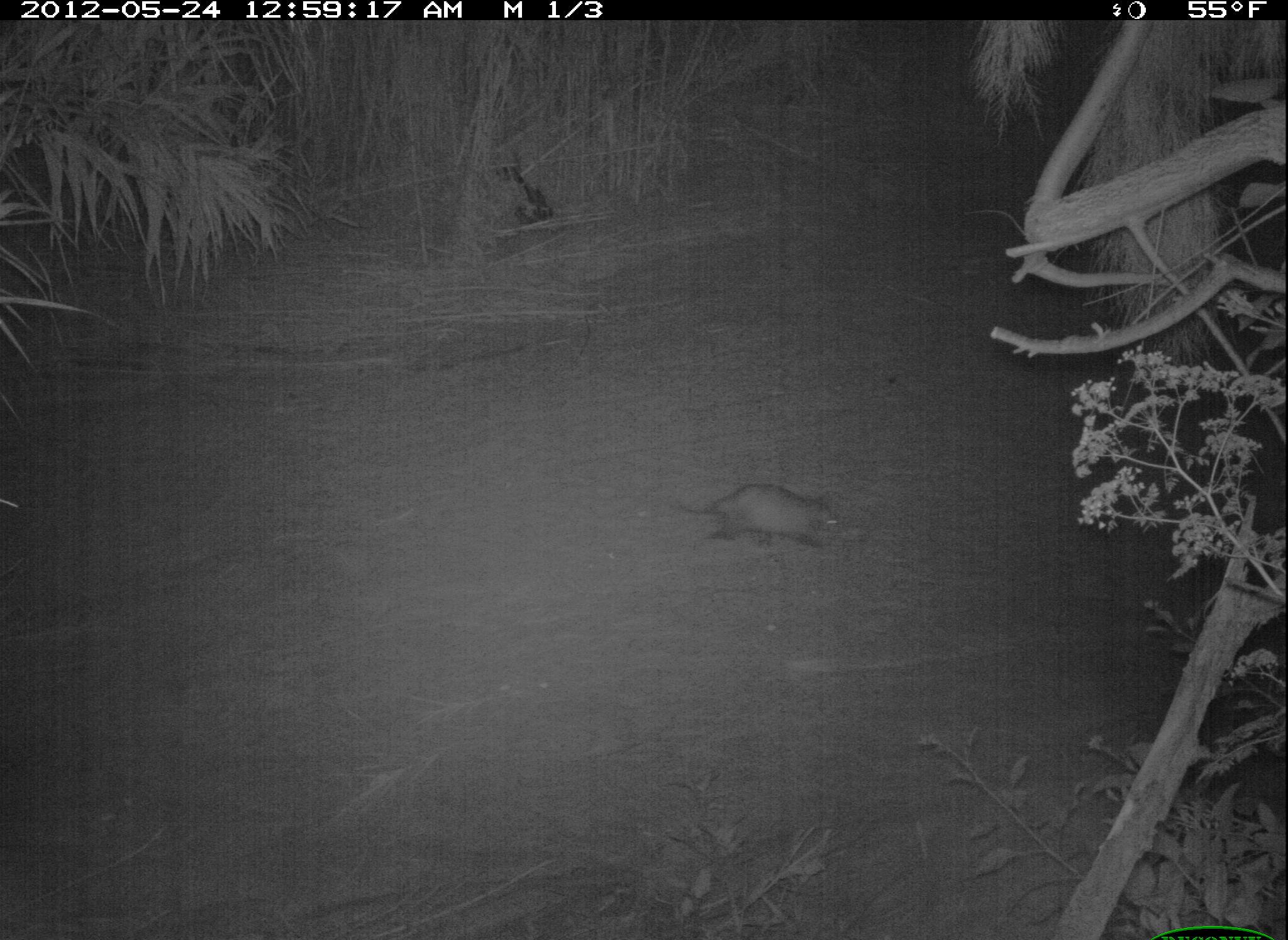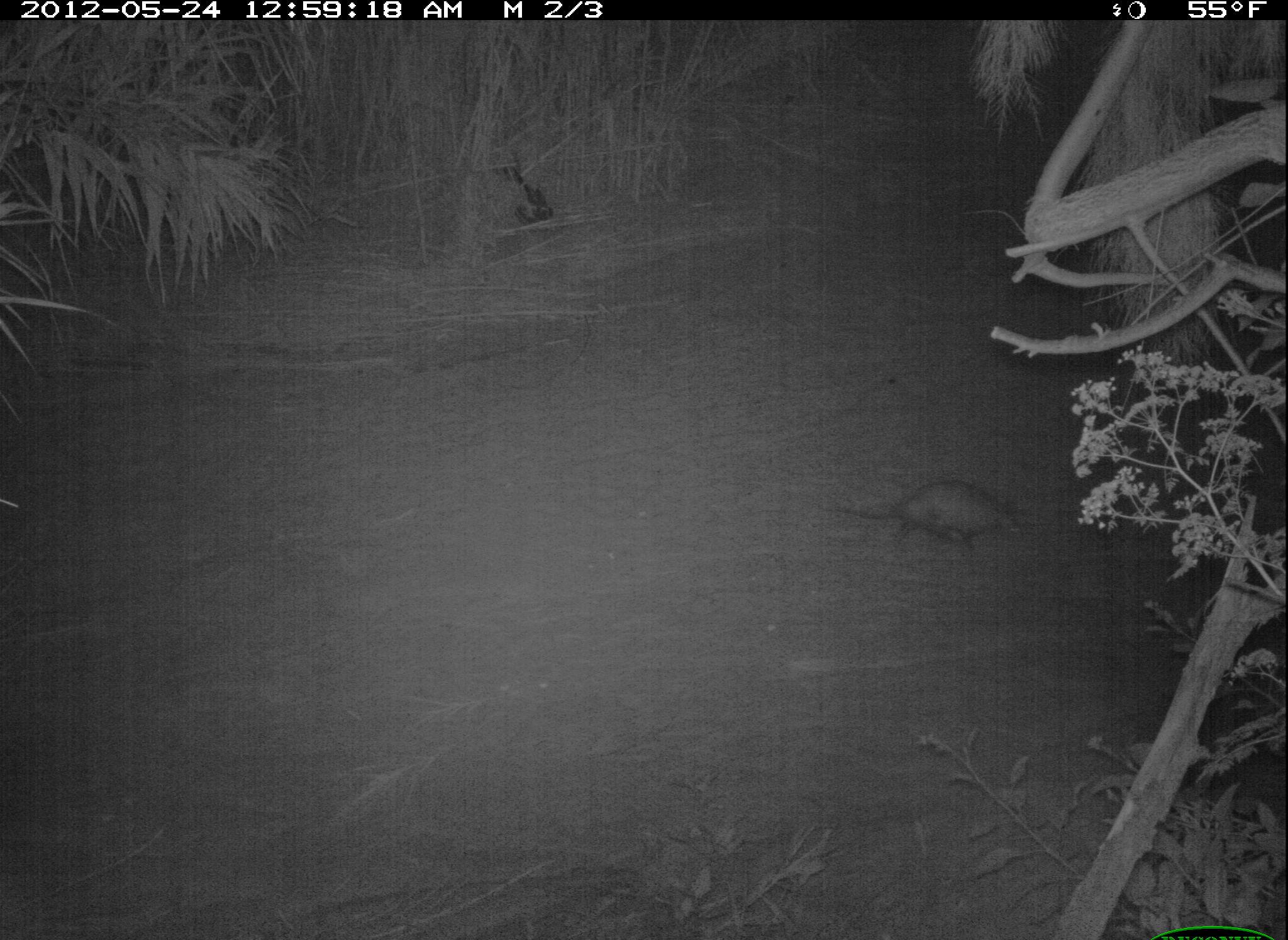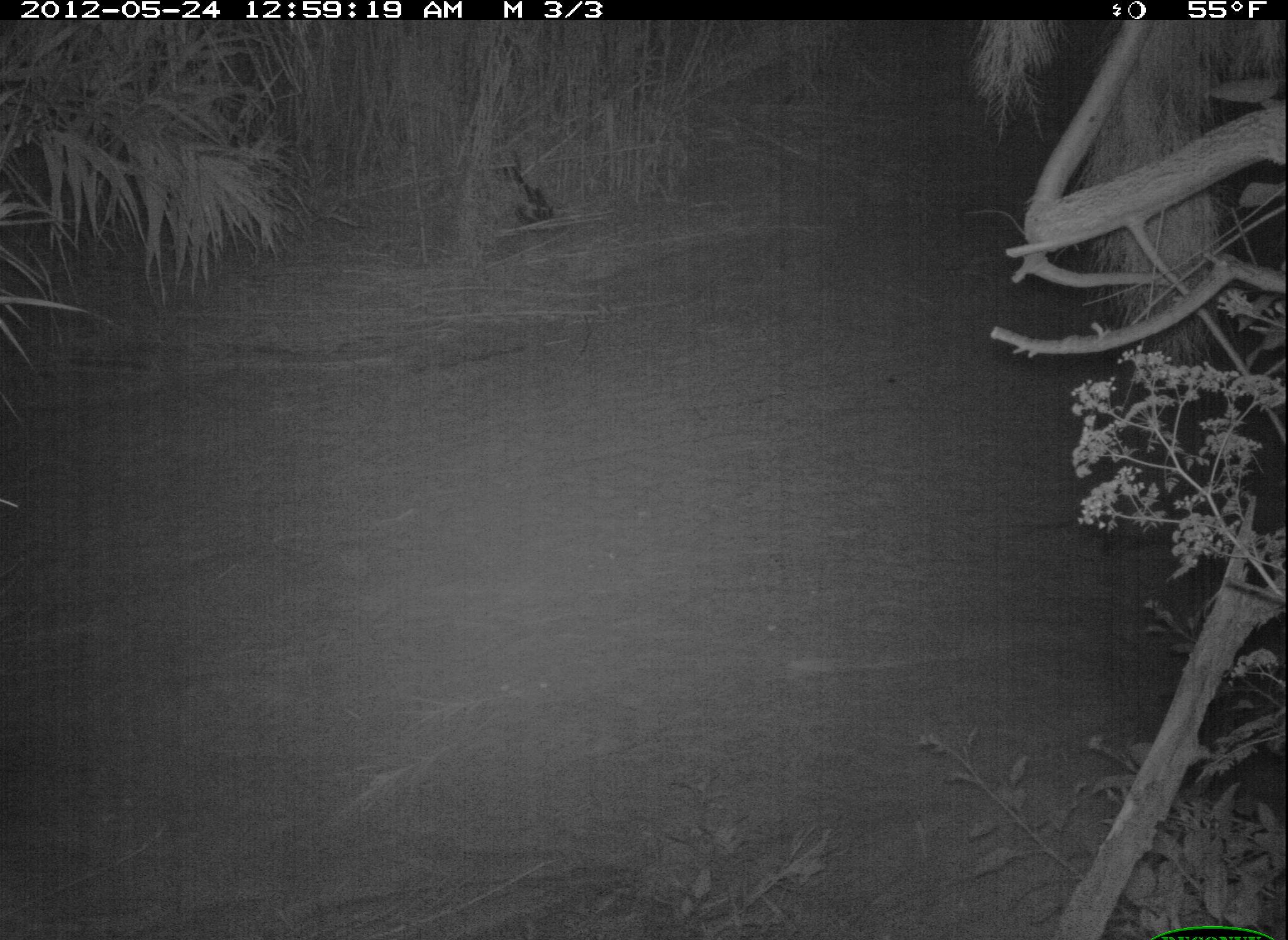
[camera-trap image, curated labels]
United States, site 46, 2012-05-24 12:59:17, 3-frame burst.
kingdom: Animalia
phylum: Chordata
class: Mammalia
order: Didelphimorphia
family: Didelphidae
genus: Didelphis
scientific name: Didelphis virginiana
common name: virginia opossum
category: opossum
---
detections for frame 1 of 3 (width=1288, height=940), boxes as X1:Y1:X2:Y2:
opossum: 668:474:861:580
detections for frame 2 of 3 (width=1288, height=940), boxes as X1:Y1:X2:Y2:
opossum: 816:475:1029:565